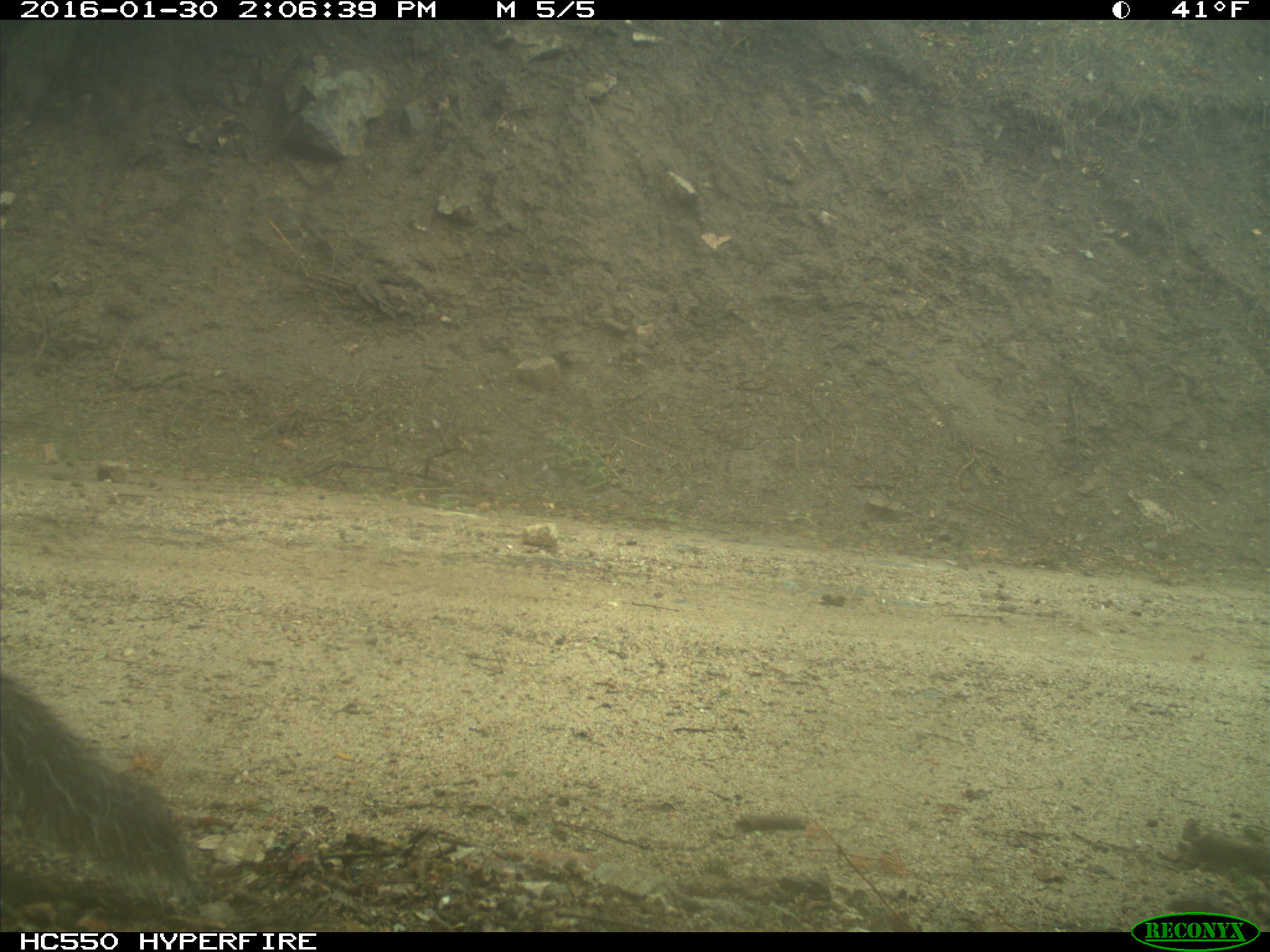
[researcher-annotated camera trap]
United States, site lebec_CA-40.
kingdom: Animalia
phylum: Chordata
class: Mammalia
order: Rodentia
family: Sciuridae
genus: Sciurus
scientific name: Sciurus carolinensis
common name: eastern gray squirrel